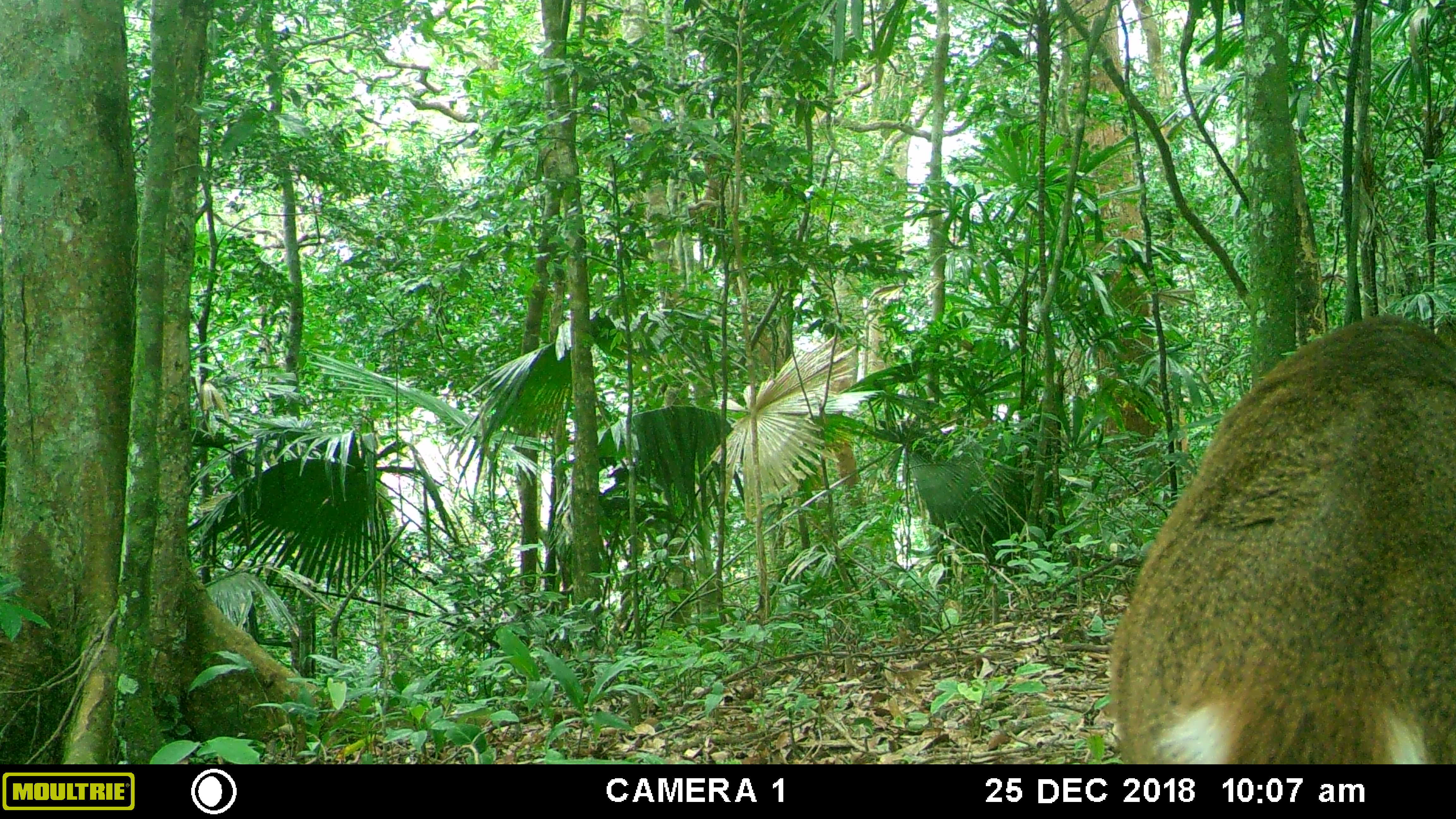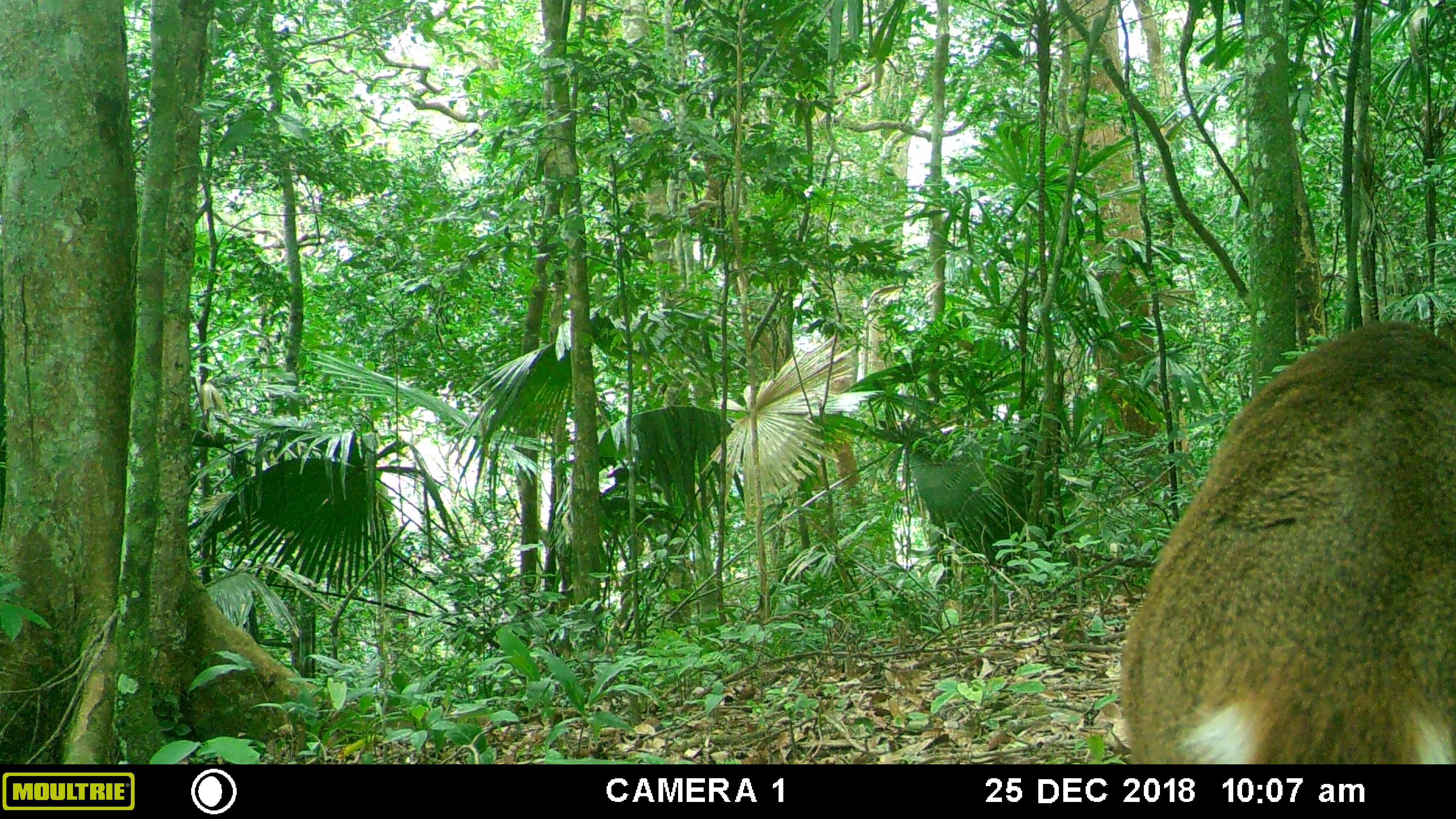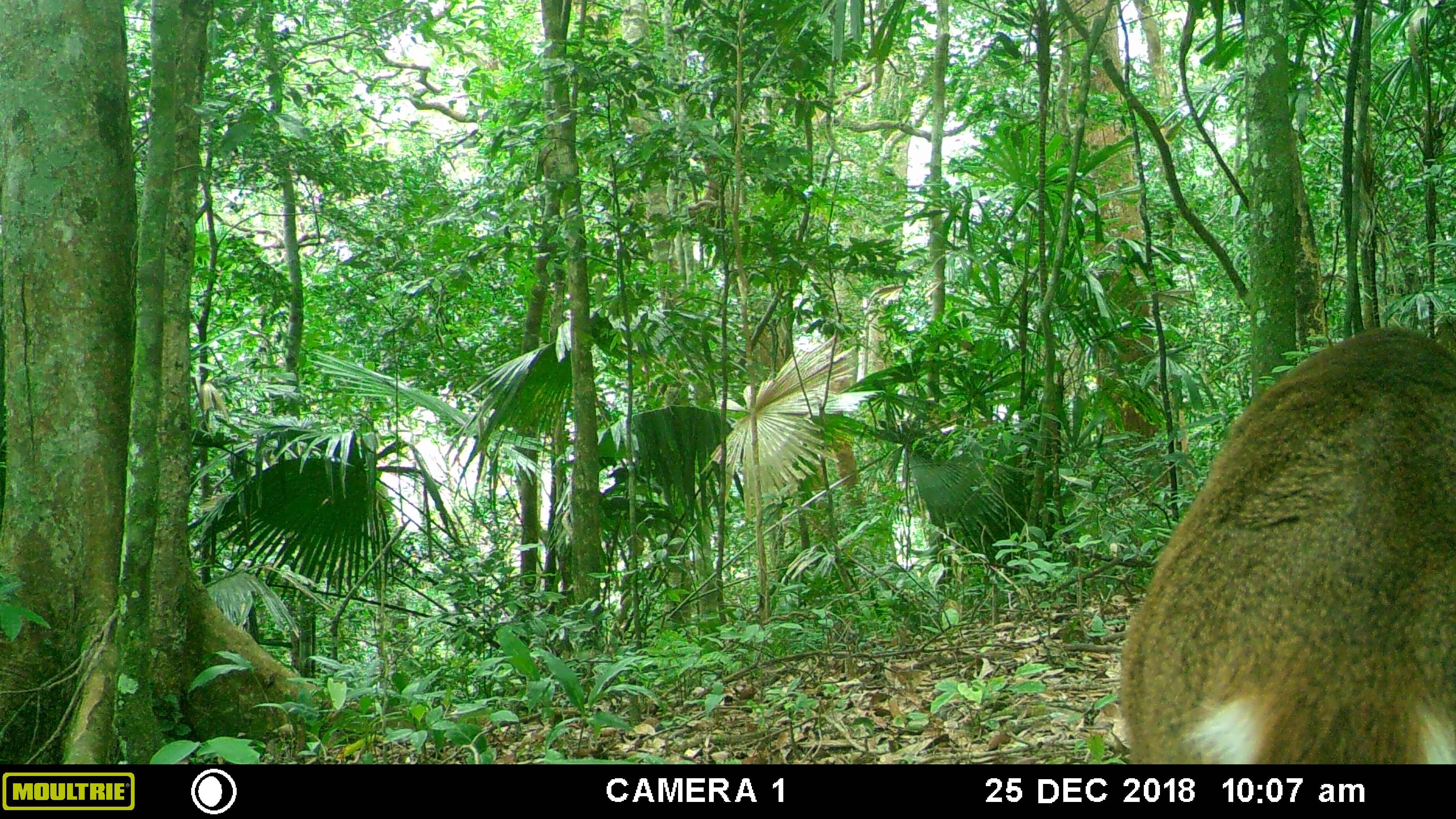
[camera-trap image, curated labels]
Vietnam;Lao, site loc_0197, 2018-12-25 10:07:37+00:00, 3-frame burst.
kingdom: Animalia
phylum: Chordata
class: Mammalia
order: Artiodactyla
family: Cervidae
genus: Muntiacus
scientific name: Muntiacus vuquangensis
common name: large-antlered muntjac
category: large antlered muntjac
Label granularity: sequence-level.